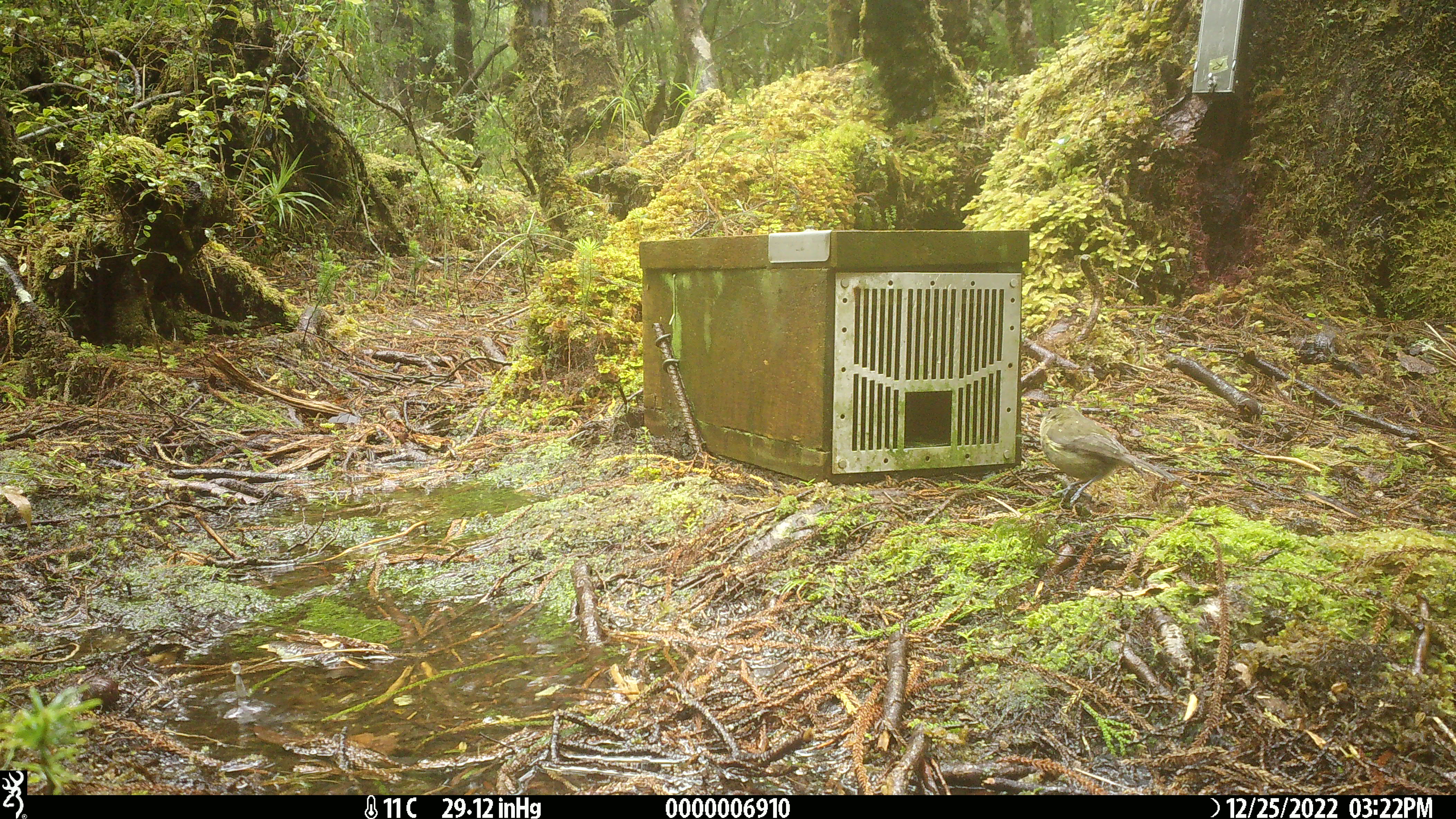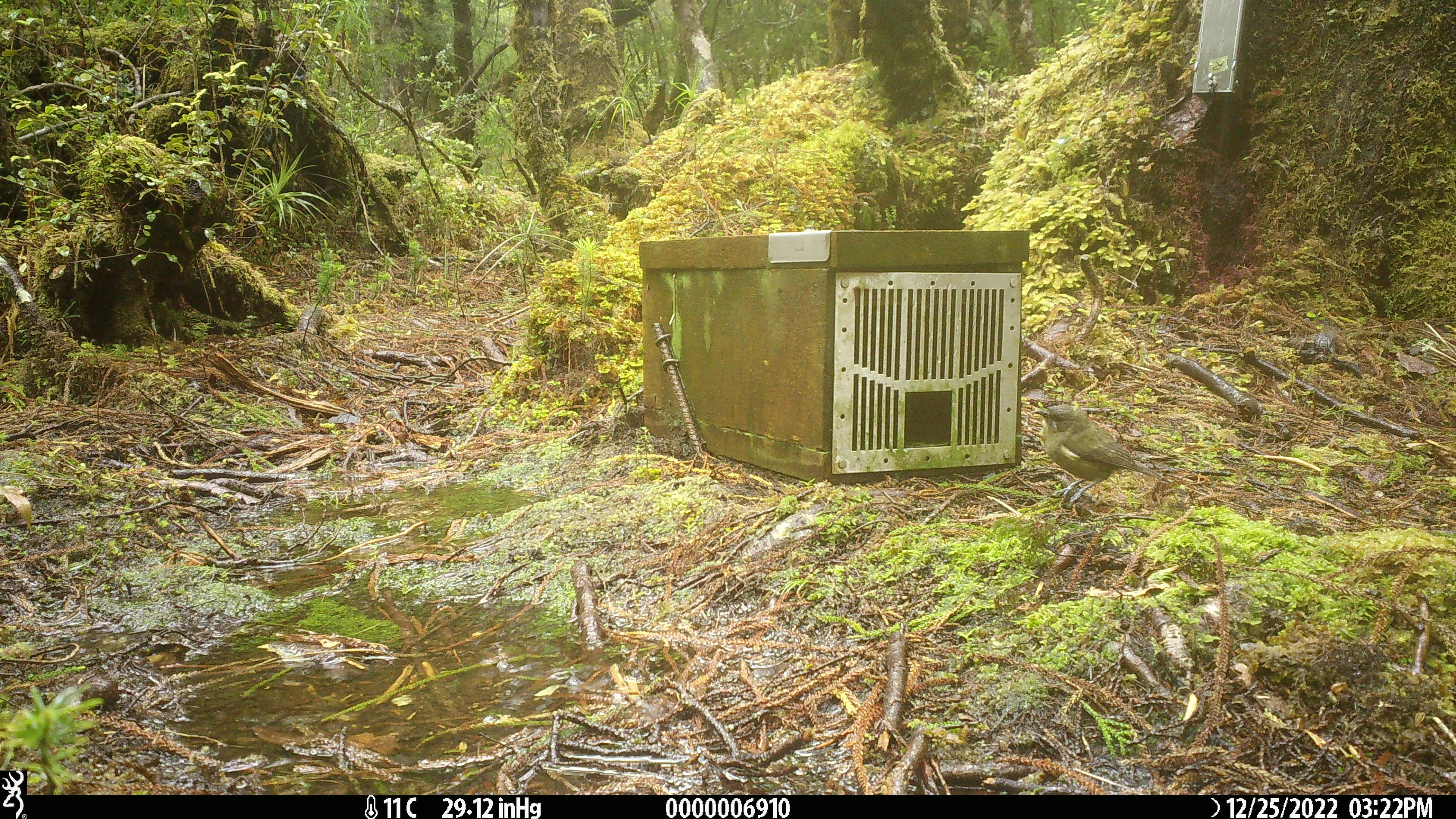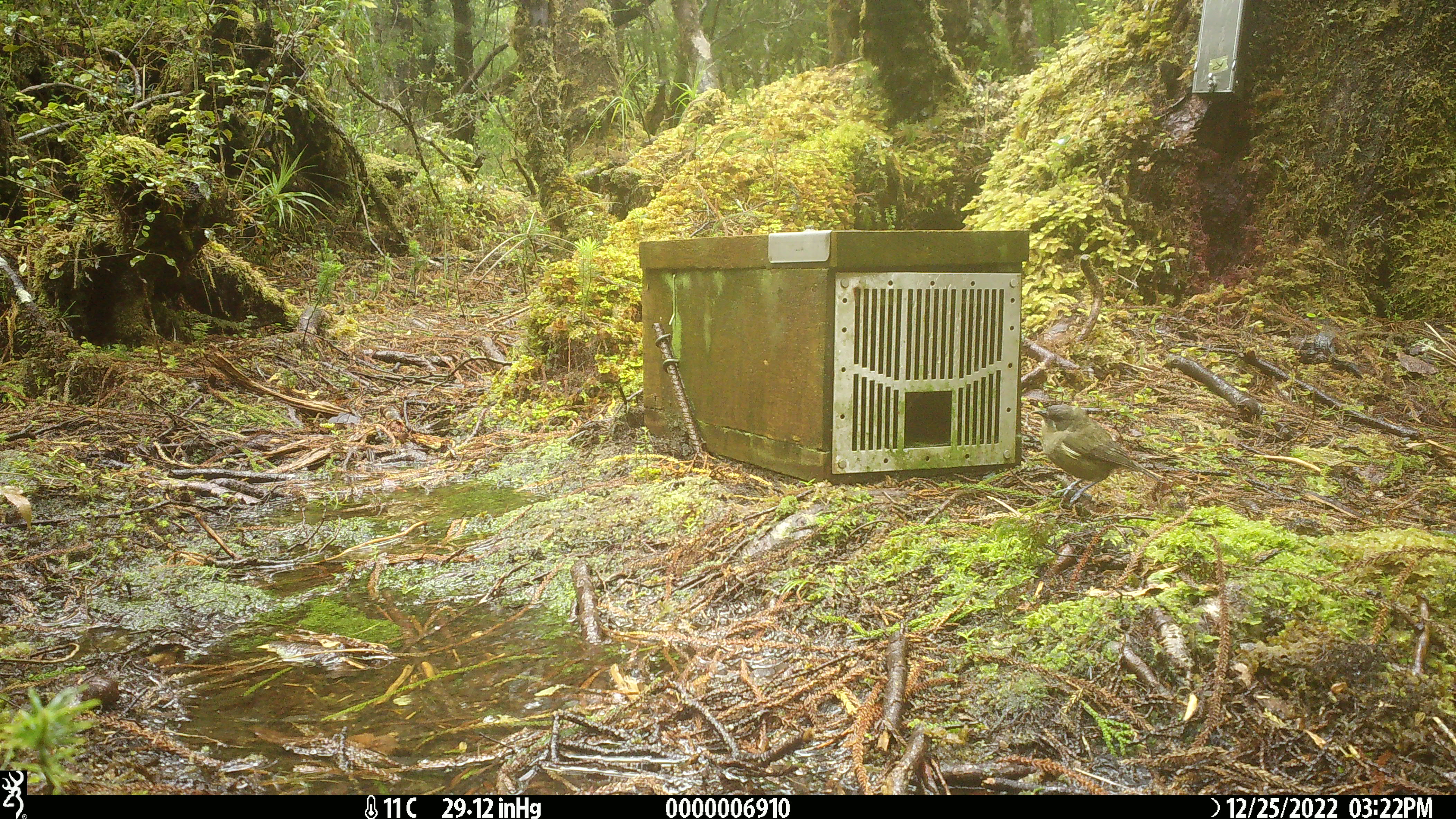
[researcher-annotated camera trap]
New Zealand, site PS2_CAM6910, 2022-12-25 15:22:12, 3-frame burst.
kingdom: Animalia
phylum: Chordata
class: Aves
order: Passeriformes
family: Meliphagidae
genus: Anthornis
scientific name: Anthornis melanura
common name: new zealand bellbird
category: bellbird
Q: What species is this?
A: Bellbird (new zealand bellbird) (Anthornis melanura).